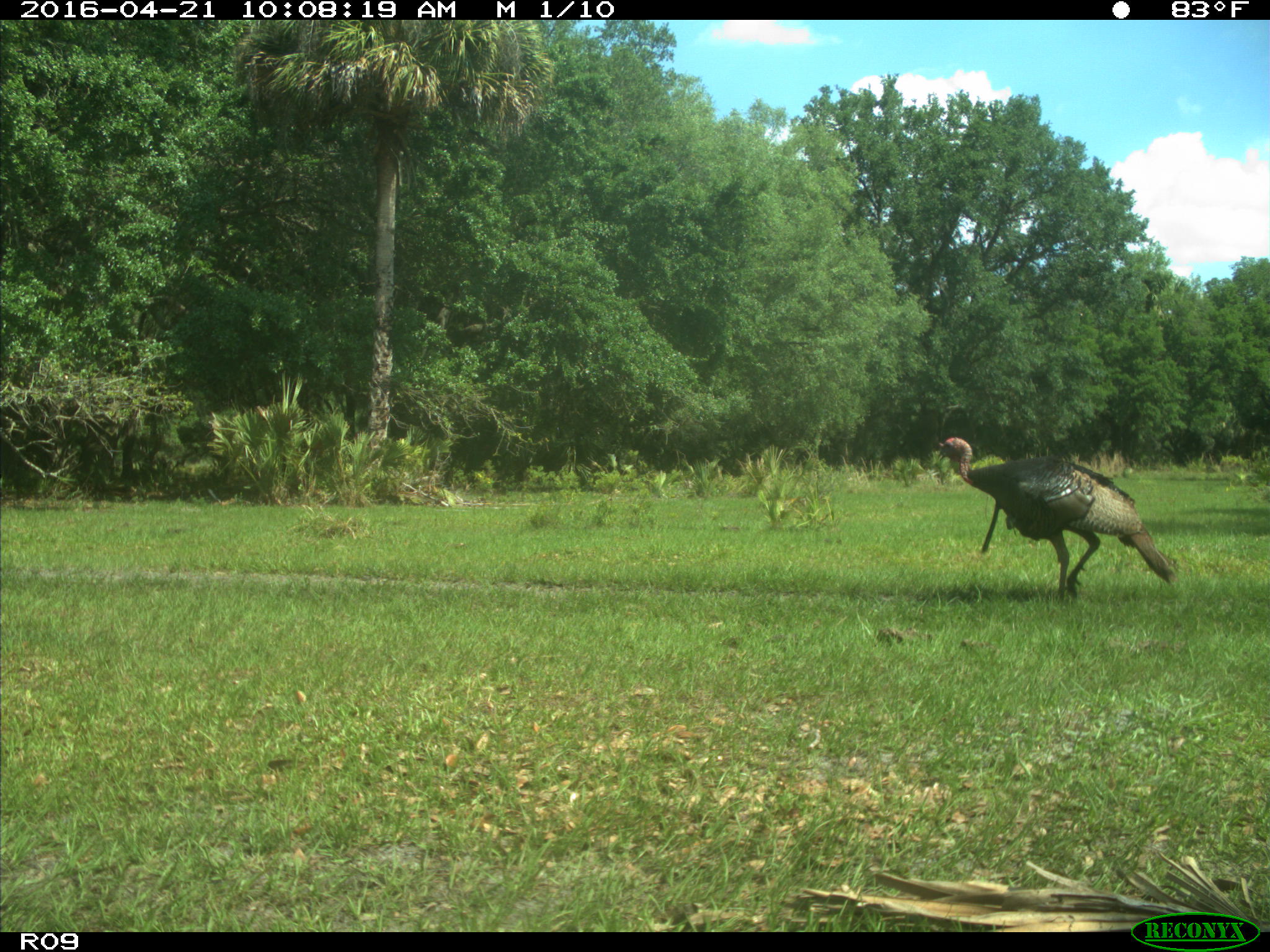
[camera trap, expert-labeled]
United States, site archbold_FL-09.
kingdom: Animalia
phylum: Chordata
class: Aves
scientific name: Aves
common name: birds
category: unidentified bird